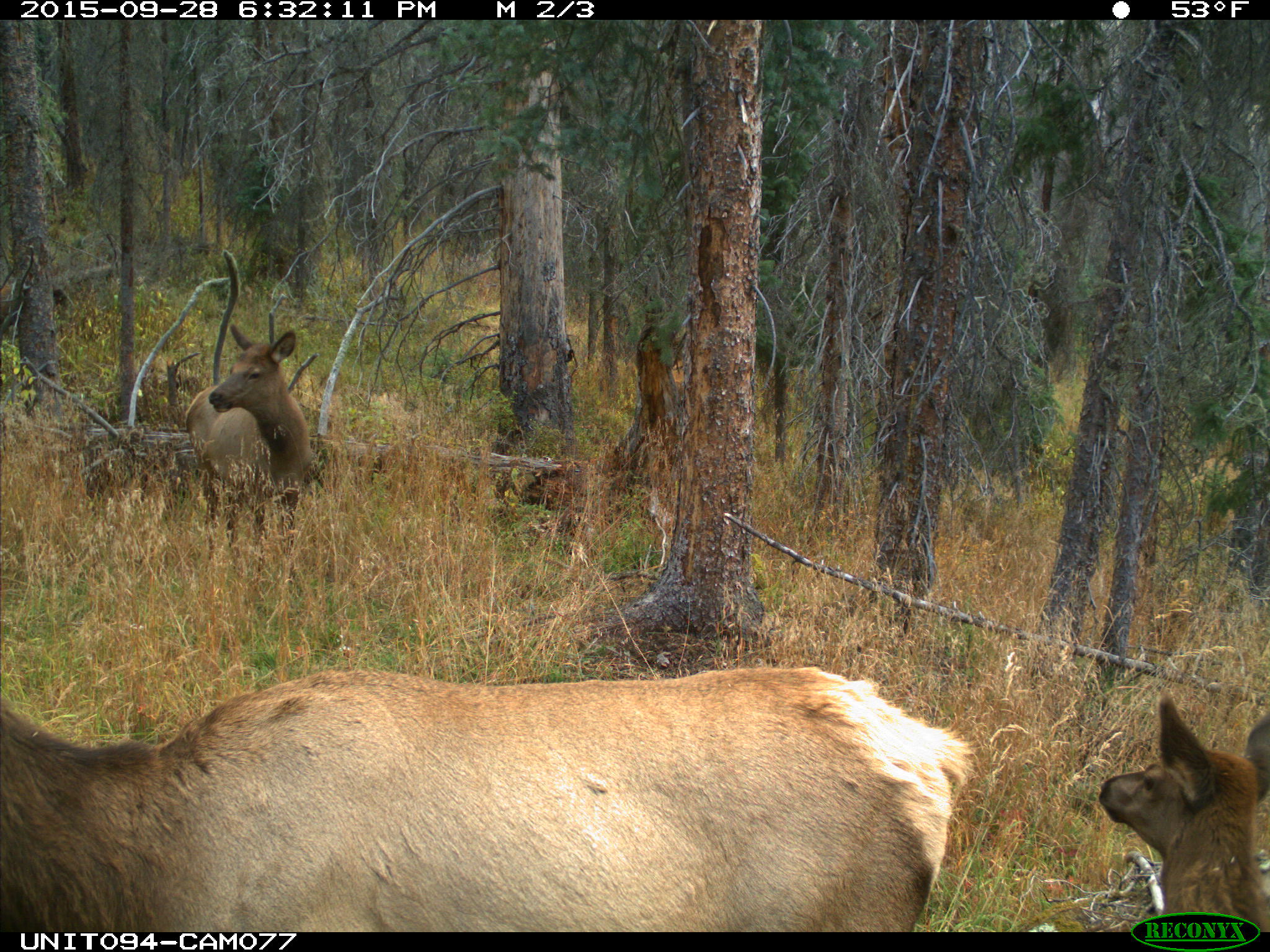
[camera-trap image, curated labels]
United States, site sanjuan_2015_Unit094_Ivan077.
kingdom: Animalia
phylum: Chordata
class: Mammalia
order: Artiodactyla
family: Cervidae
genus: Cervus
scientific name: Cervus elaphus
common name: red deer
Cervus elaphus (red deer).